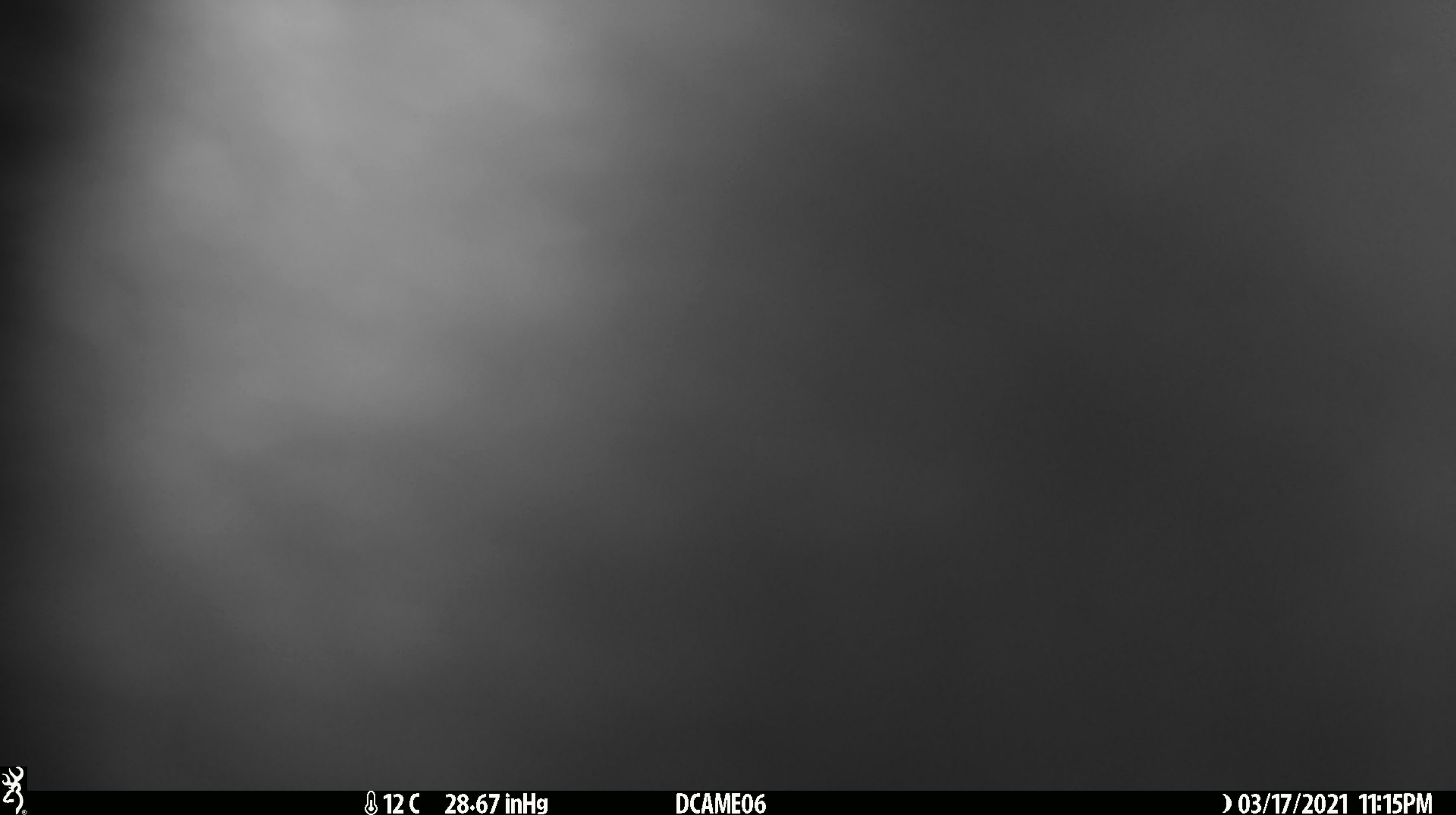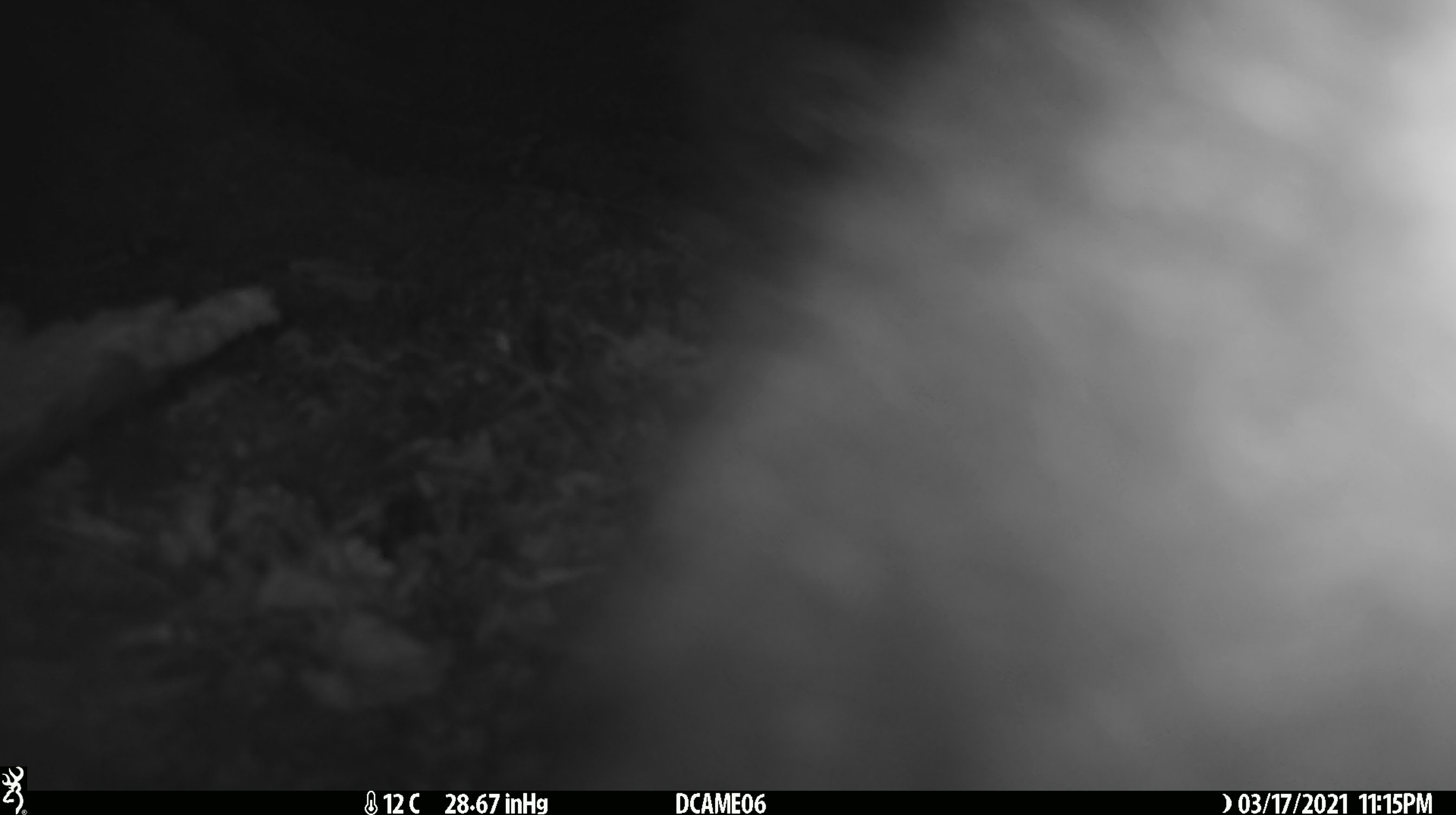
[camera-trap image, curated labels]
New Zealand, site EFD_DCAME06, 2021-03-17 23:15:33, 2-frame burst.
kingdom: Animalia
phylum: Chordata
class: Mammalia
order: Diprotodontia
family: Phalangeridae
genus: Trichosurus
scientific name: Trichosurus vulpecula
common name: common brushtail possum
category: possum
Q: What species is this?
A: Possum (common brushtail possum) (Trichosurus vulpecula).